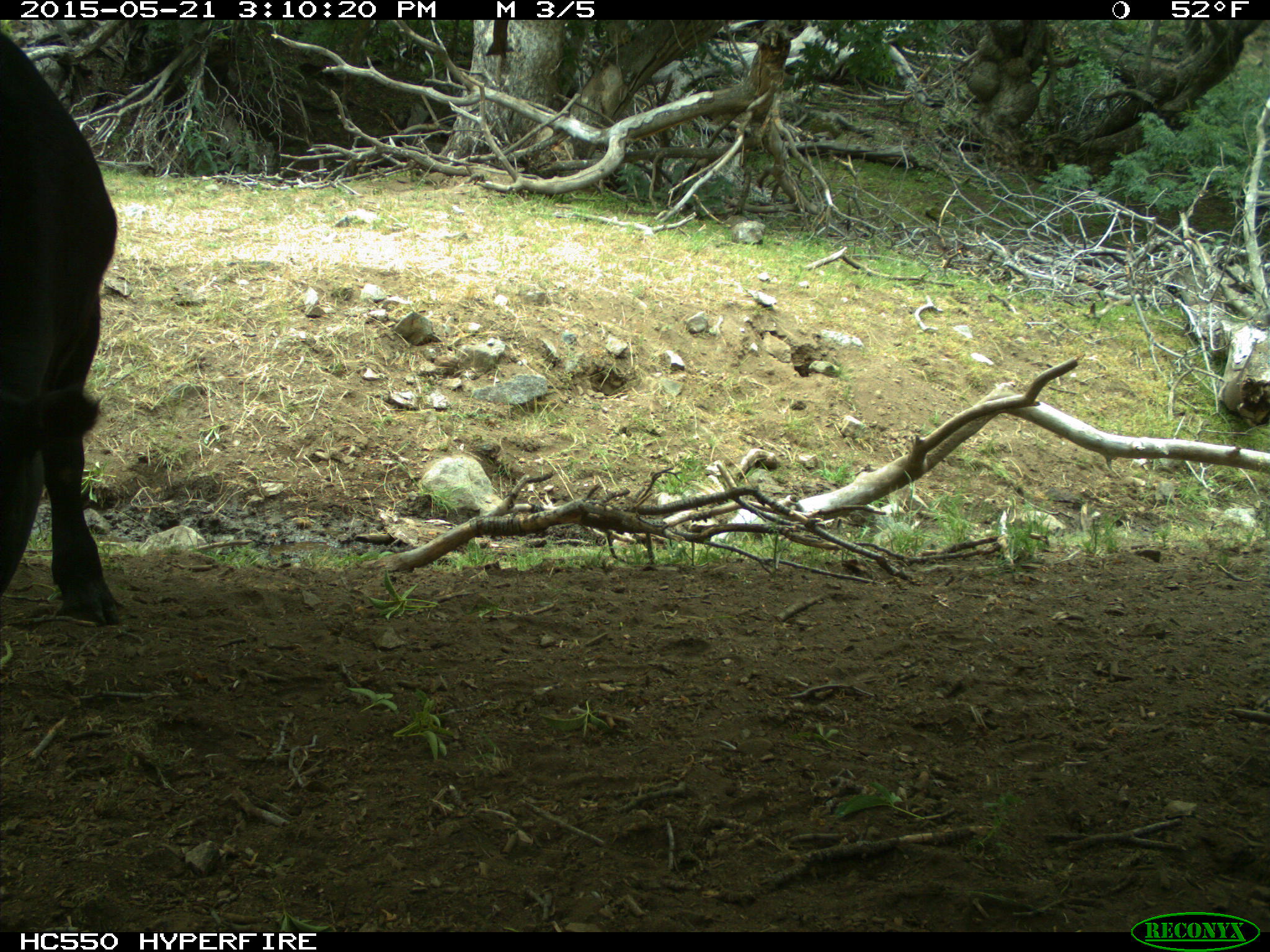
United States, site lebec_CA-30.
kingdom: Animalia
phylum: Chordata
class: Mammalia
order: Artiodactyla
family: Bovidae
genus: Bos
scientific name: Bos taurus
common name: domestic cow